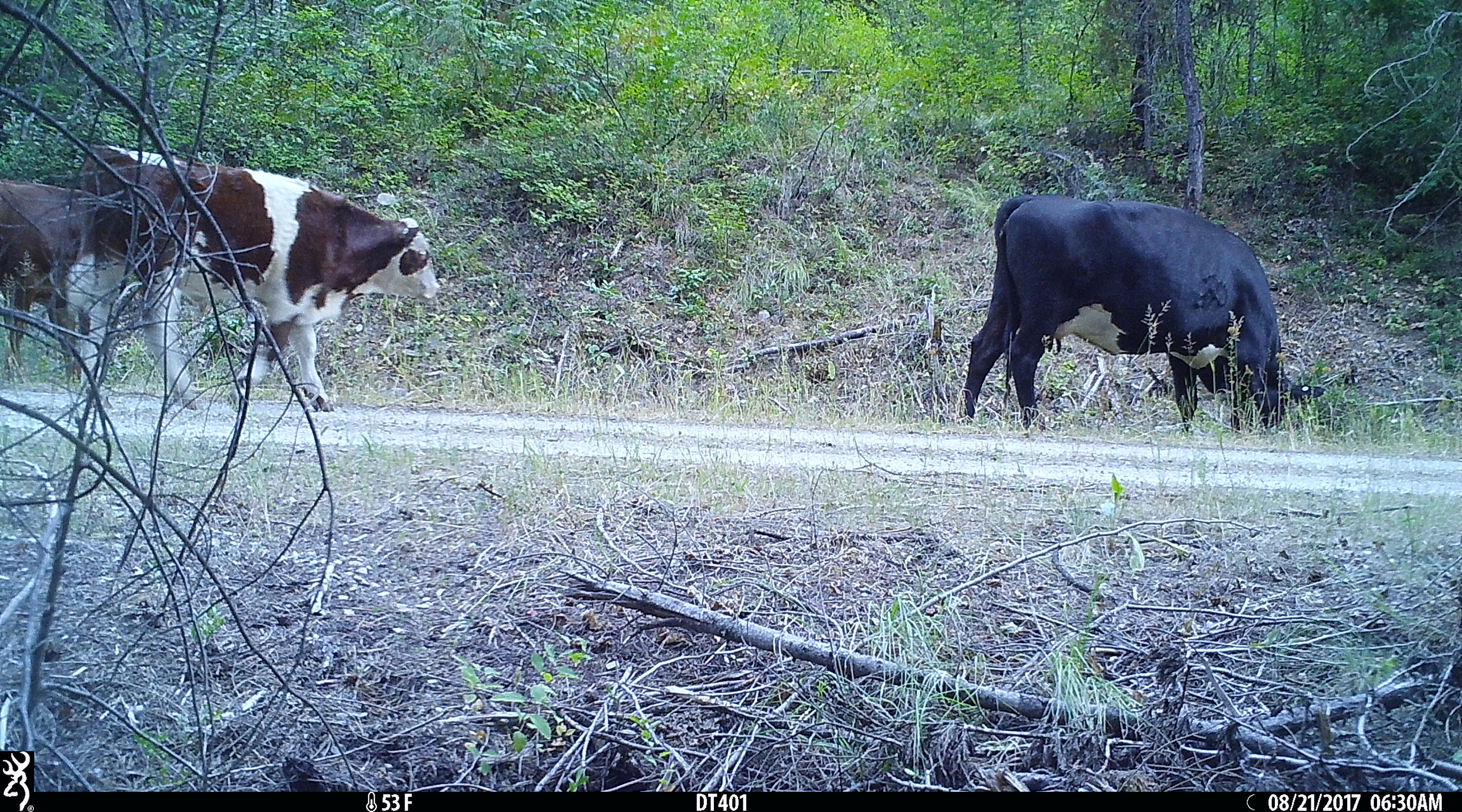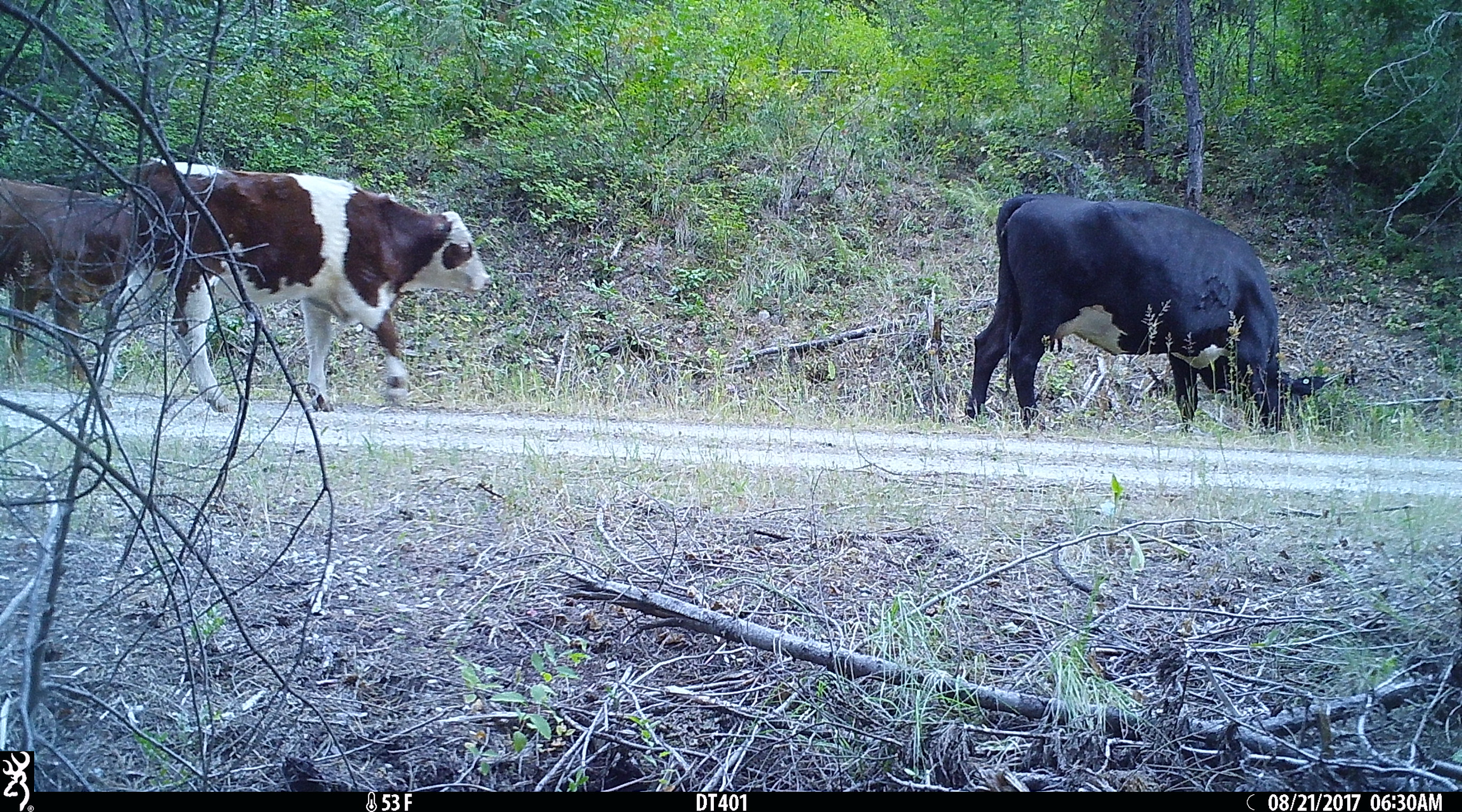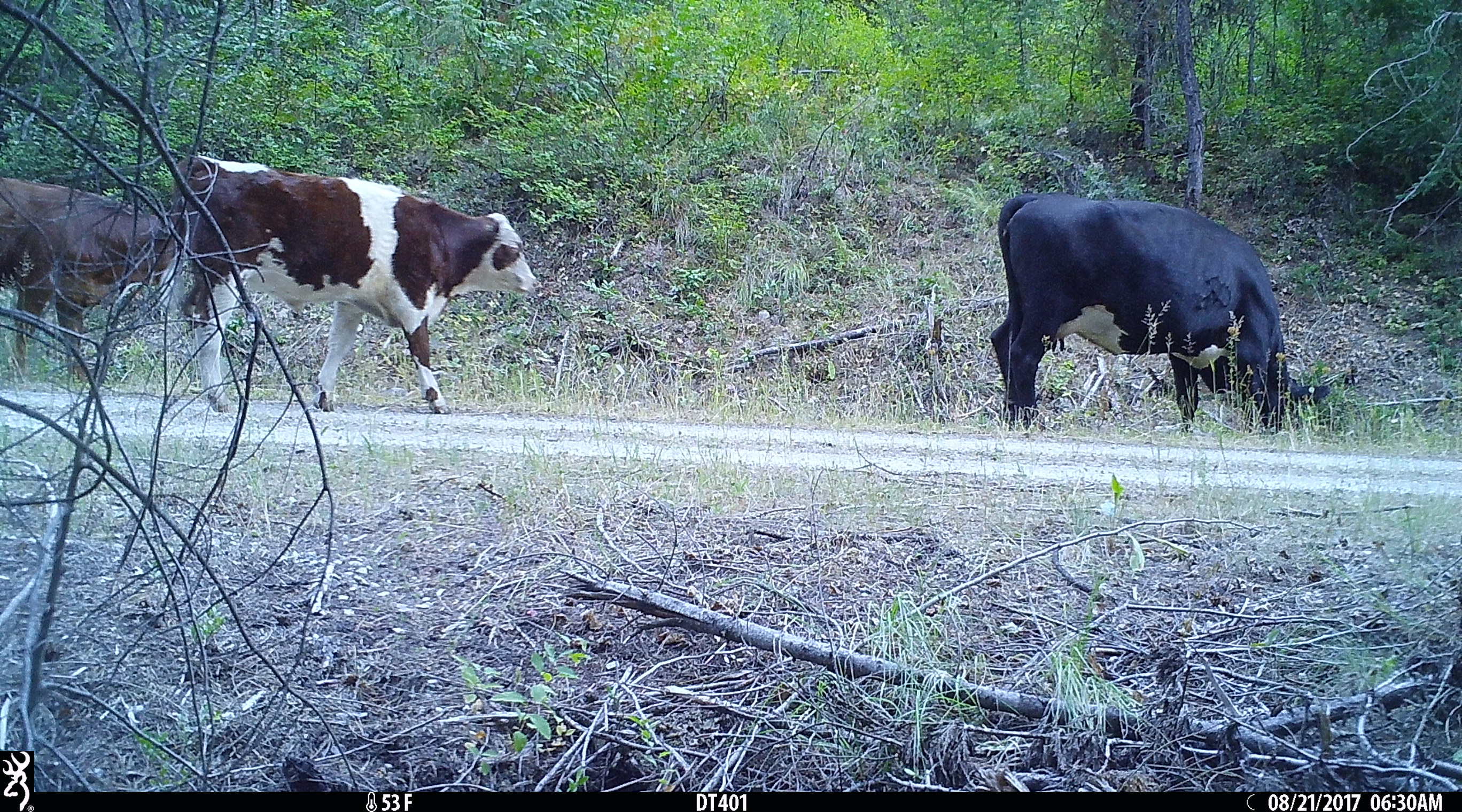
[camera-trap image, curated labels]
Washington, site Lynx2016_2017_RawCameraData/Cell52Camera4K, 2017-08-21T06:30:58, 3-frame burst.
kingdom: Animalia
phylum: Chordata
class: Mammalia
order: Artiodactyla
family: Bovidae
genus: Bos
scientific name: Bos taurus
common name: domestic cattle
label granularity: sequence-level